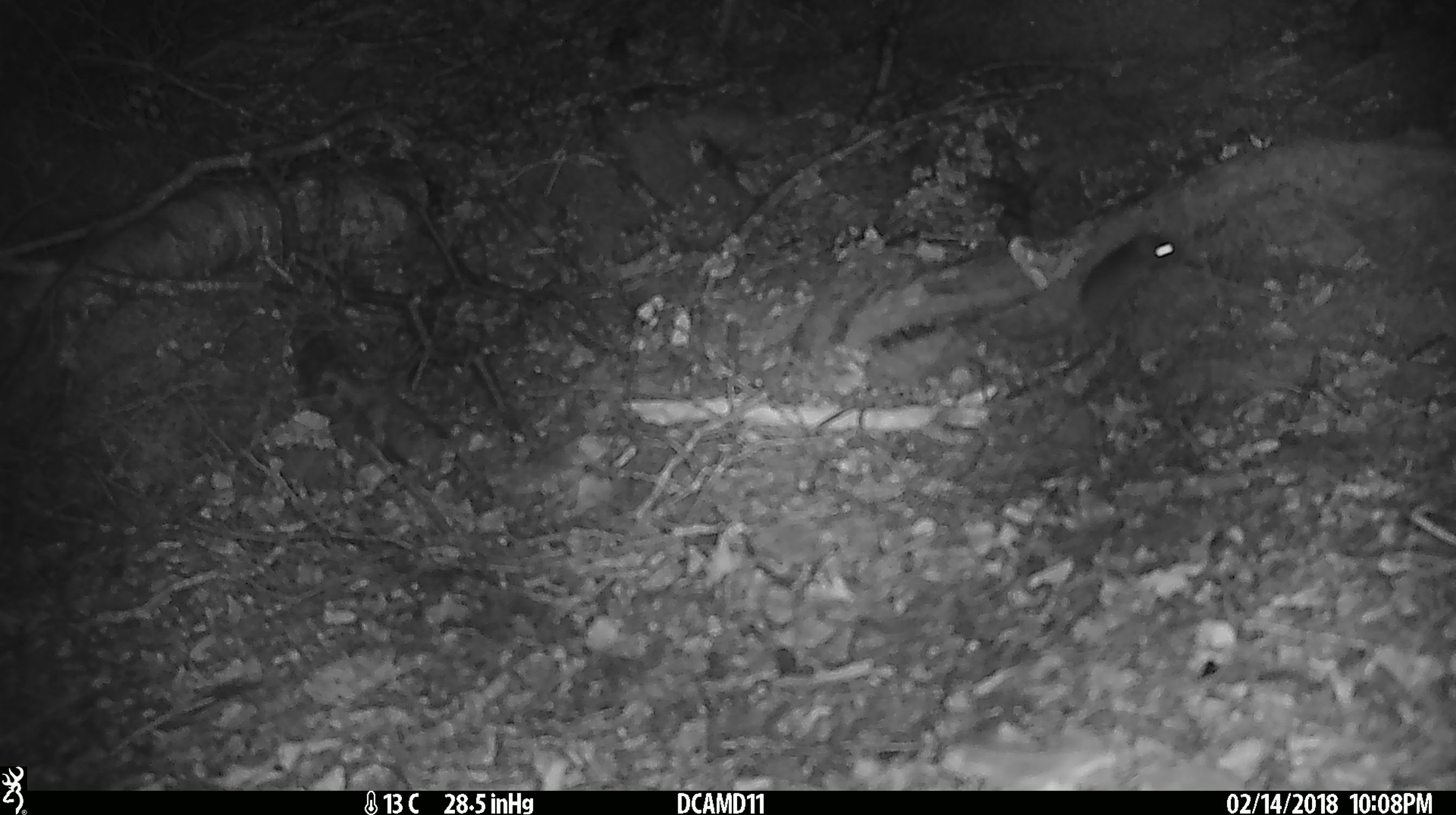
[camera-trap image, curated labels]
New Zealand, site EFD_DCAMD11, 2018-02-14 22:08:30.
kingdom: Animalia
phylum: Chordata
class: Mammalia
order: Rodentia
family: Muridae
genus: Mus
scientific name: Mus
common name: mouse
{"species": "mouse (Mus)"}